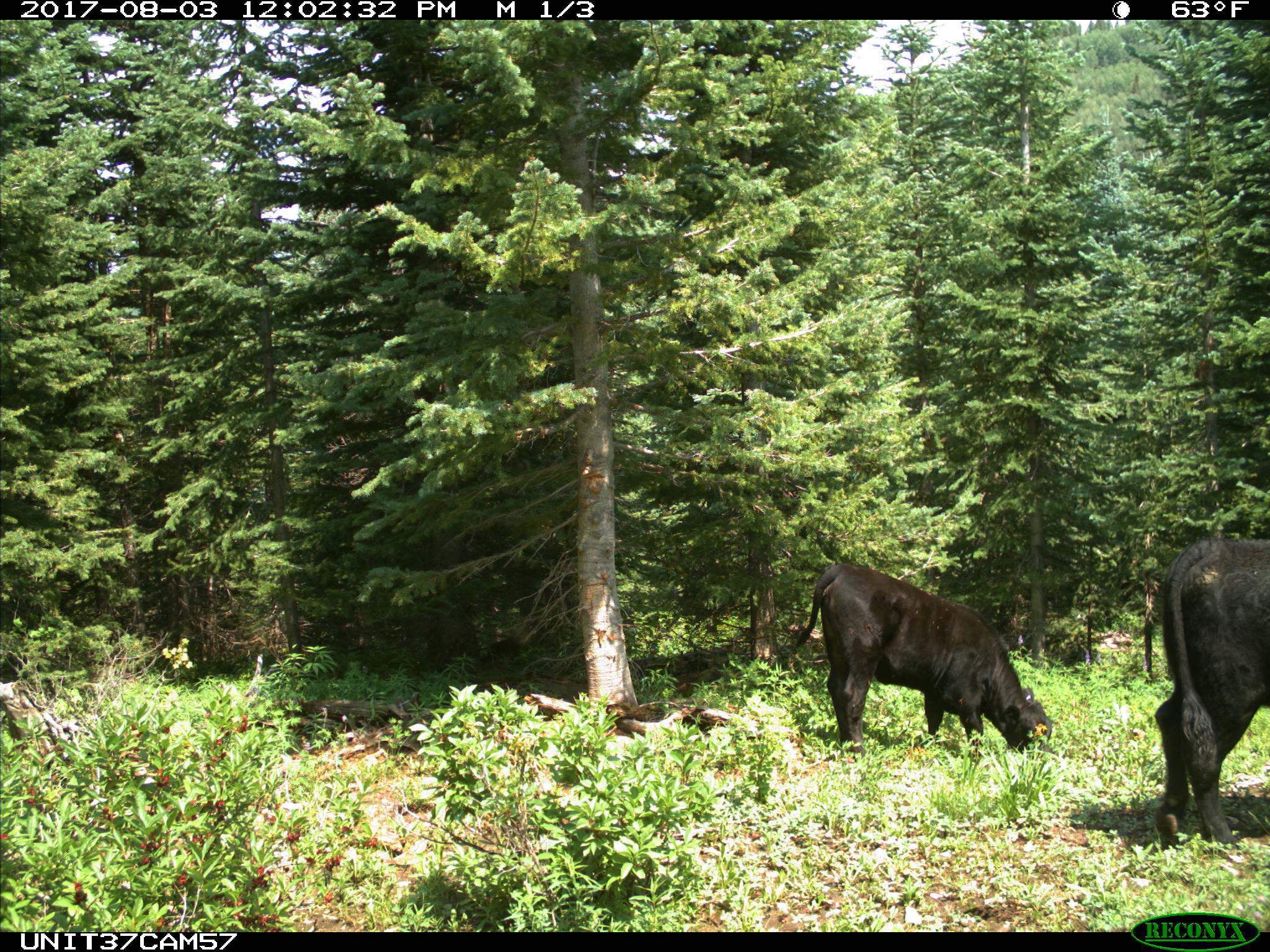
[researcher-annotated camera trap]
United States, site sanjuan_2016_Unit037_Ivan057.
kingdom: Animalia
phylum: Chordata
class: Mammalia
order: Artiodactyla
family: Bovidae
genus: Bos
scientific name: Bos taurus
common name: domestic cow